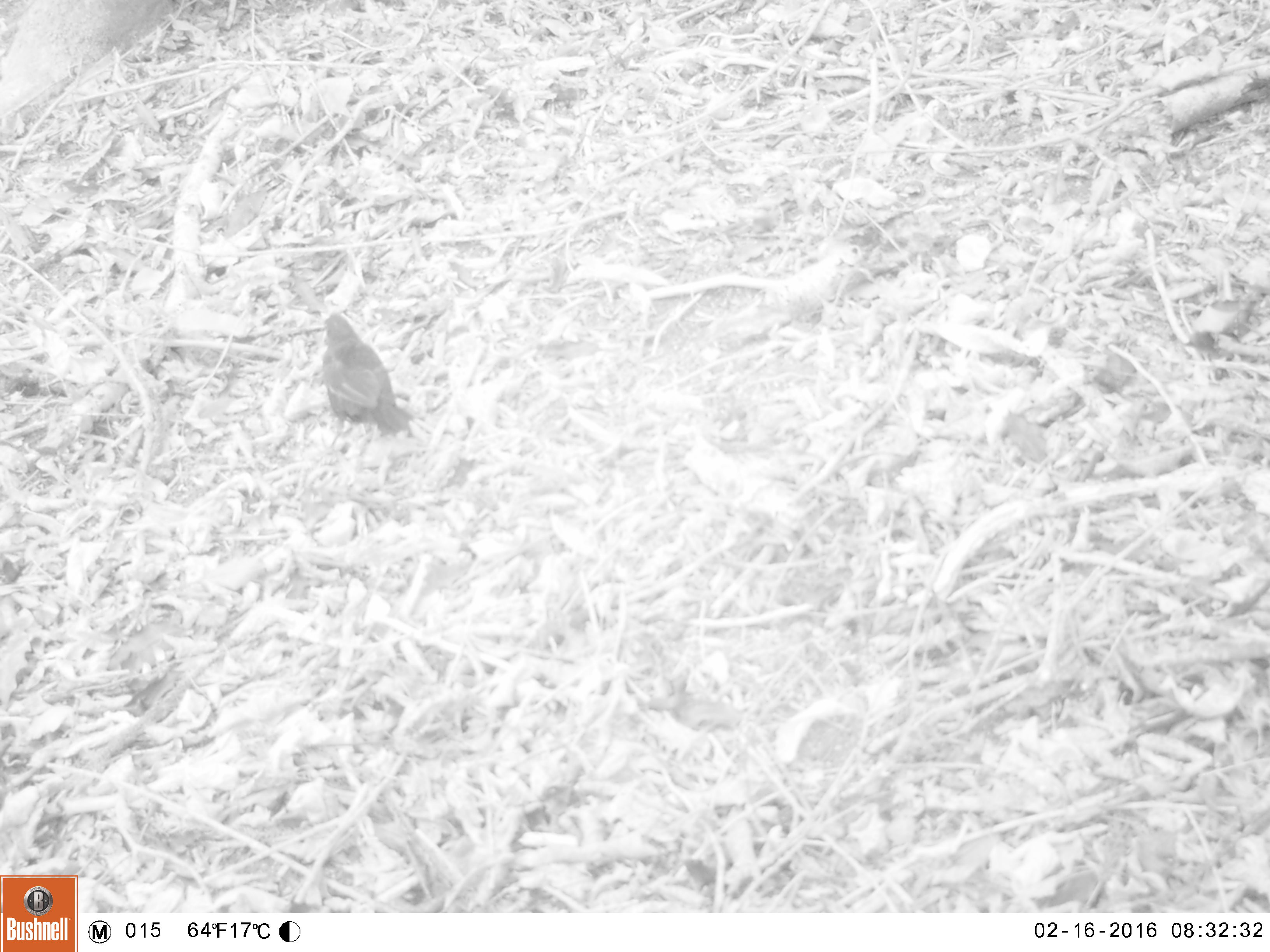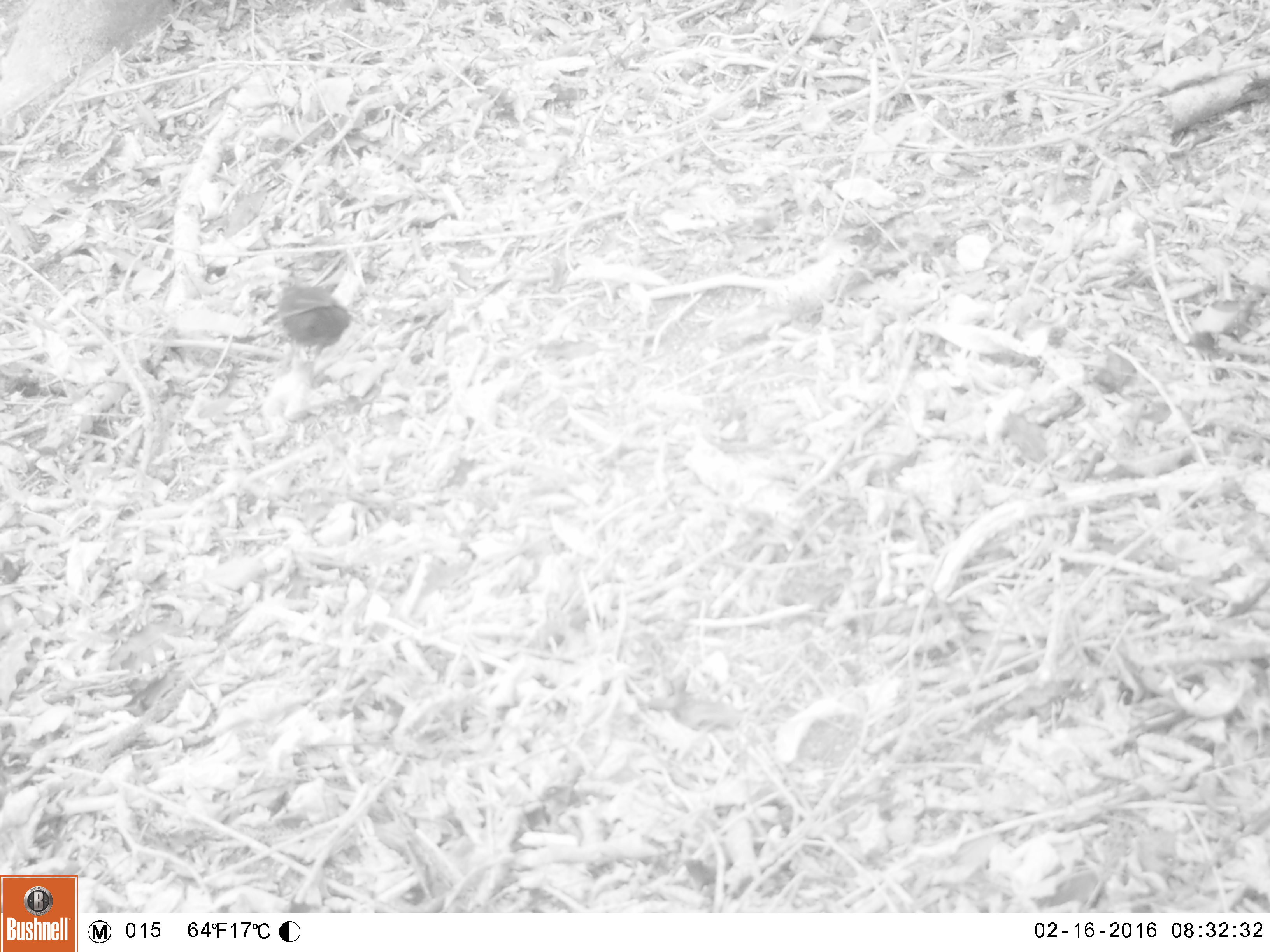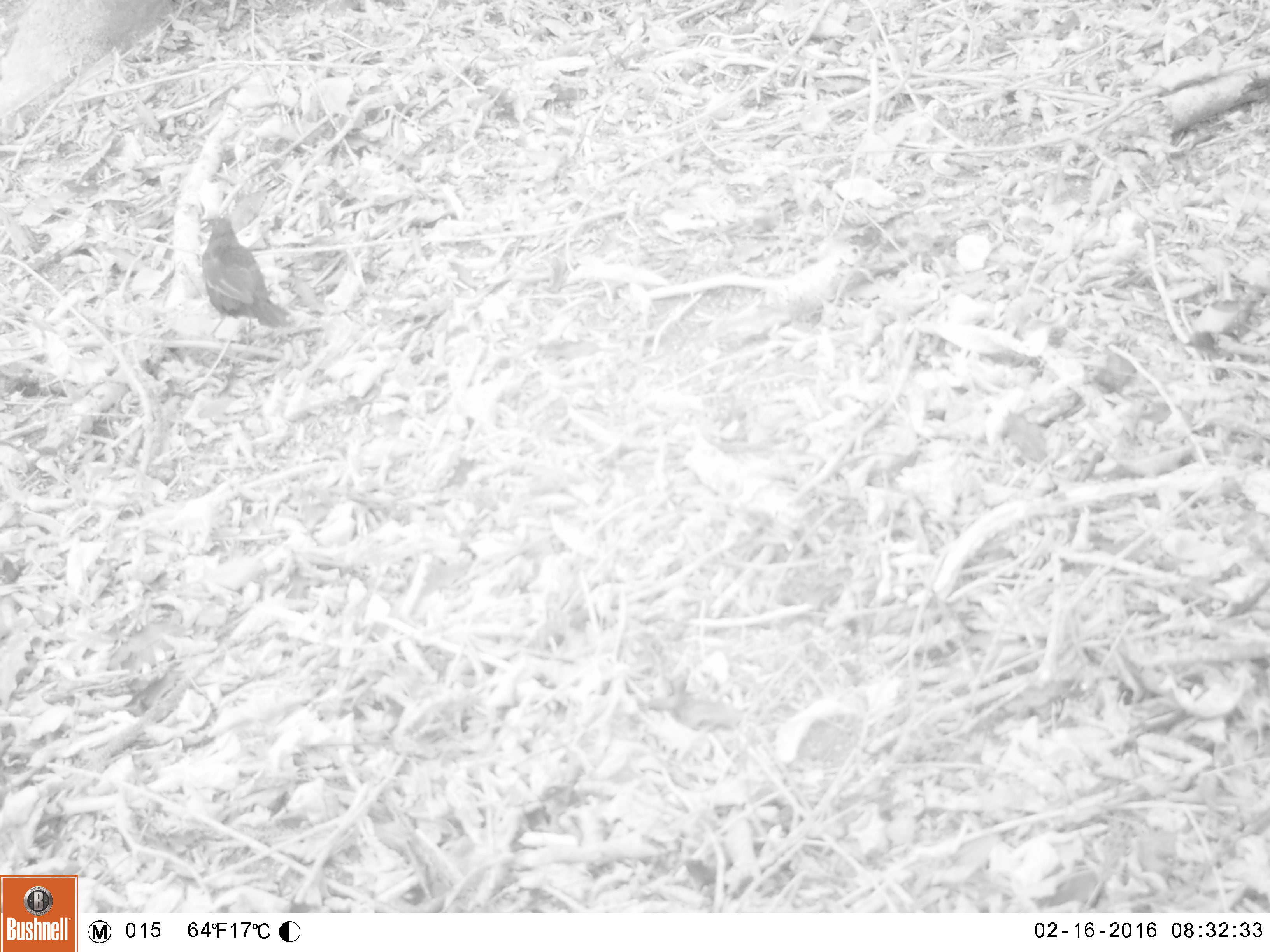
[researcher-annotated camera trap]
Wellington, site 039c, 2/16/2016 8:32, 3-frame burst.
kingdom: Animalia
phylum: Chordata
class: Aves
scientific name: Aves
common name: bird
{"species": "bird (Aves)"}